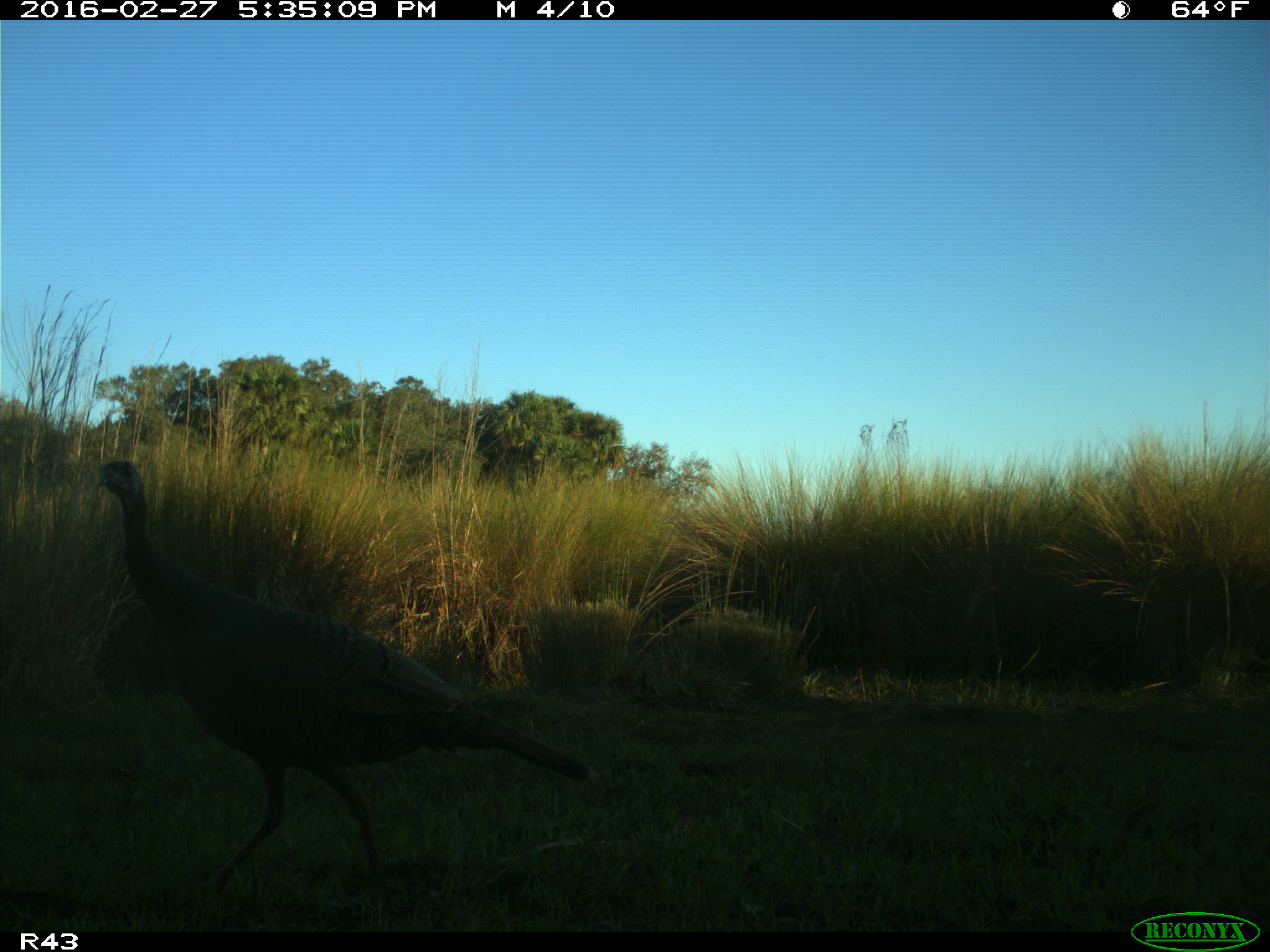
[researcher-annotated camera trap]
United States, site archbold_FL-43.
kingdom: Animalia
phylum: Chordata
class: Aves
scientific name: Aves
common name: birds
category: unidentified bird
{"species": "unidentified bird (birds) (Aves)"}